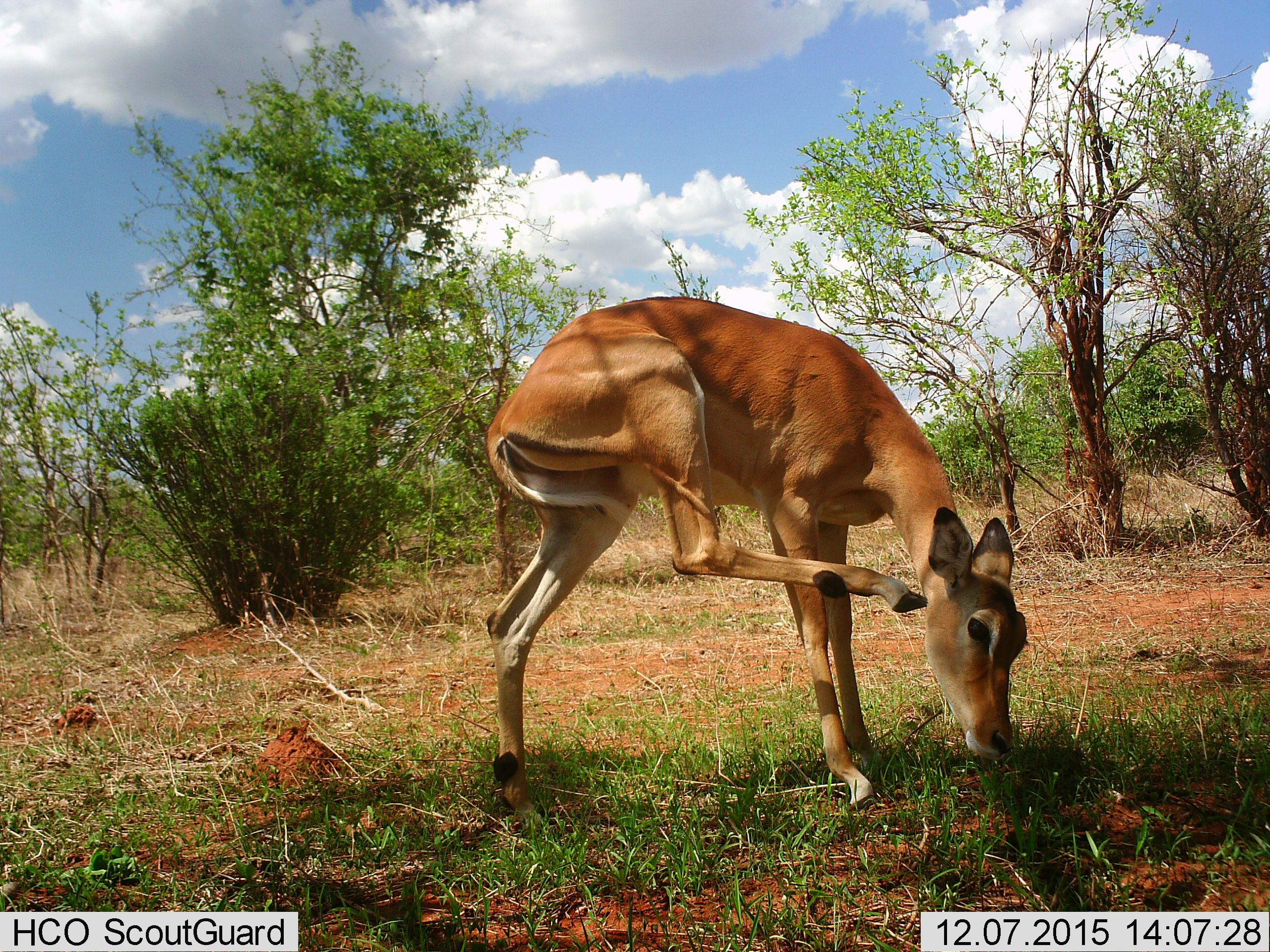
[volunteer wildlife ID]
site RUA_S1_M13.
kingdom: Animalia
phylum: Chordata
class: Mammalia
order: Artiodactyla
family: Bovidae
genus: Aepyceros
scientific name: Aepyceros melampus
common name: impala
Impala (Aepyceros melampus), count 1. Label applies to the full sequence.